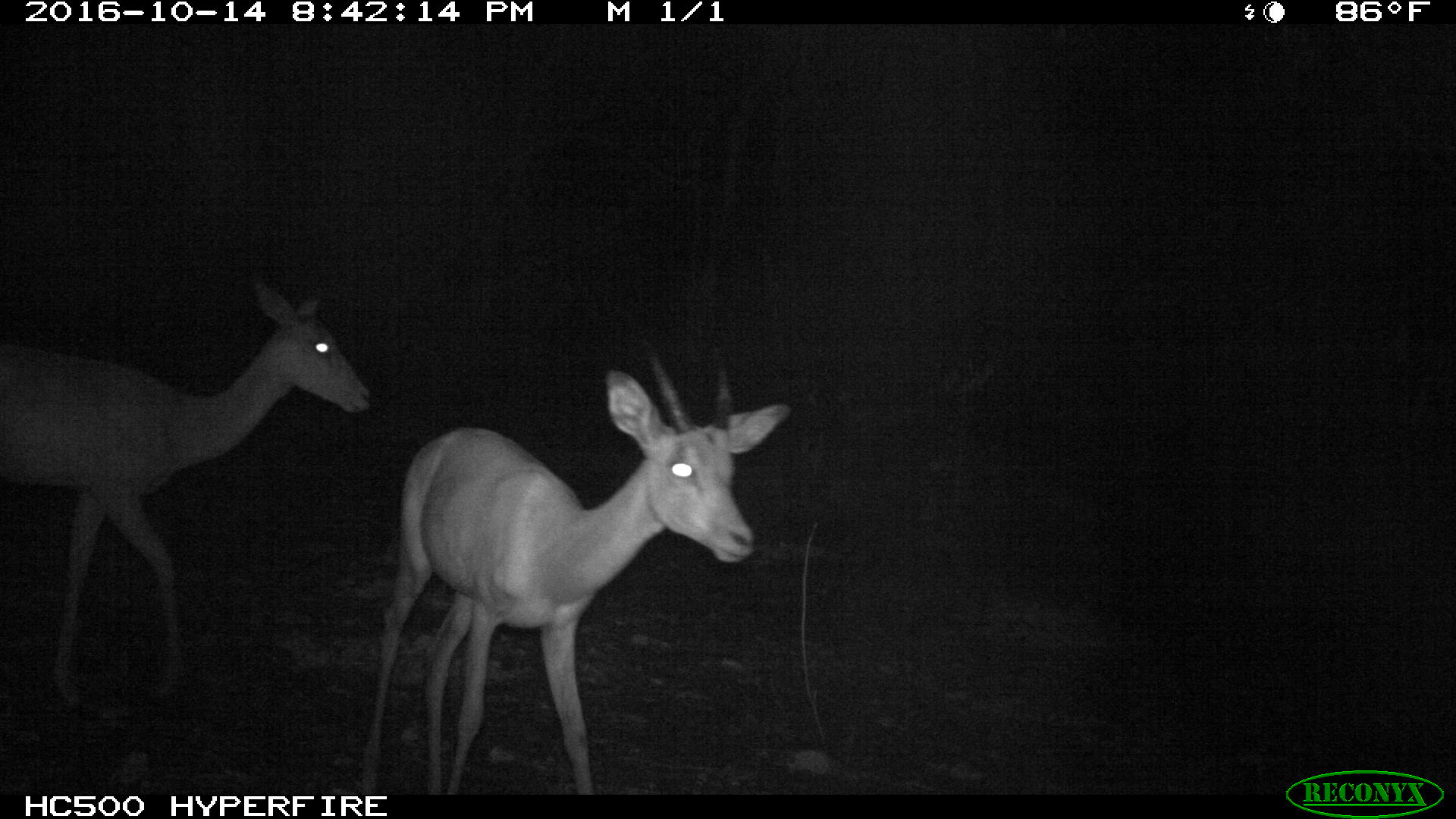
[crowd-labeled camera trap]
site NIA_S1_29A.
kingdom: Animalia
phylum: Chordata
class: Mammalia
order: Artiodactyla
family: Bovidae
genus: Aepyceros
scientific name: Aepyceros melampus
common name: impala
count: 2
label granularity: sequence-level